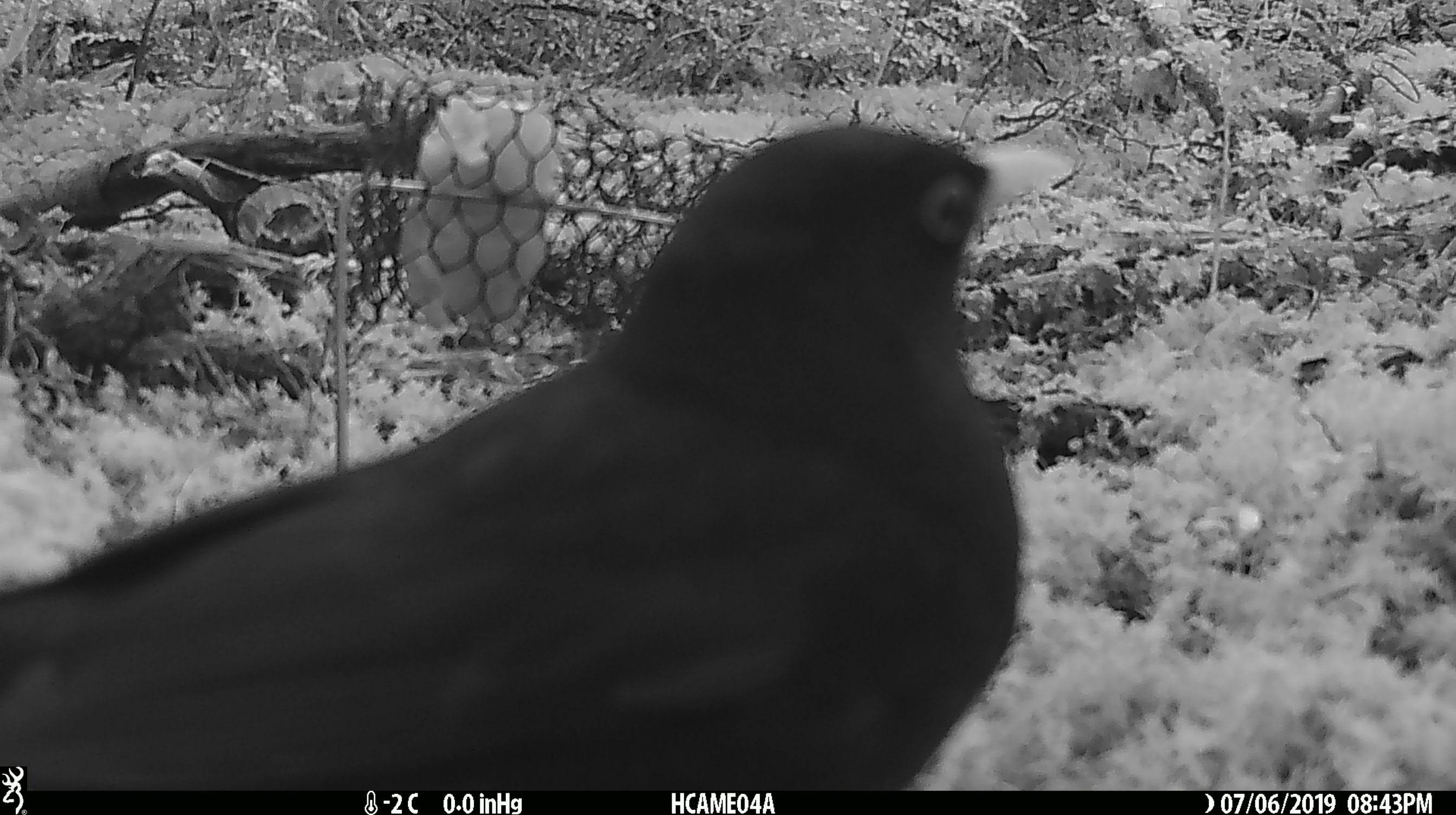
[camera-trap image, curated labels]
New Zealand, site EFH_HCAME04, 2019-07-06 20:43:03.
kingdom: Animalia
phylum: Chordata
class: Aves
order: Passeriformes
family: Turdidae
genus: Turdus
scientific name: Turdus merula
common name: eurasian blackbird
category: blackbird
Blackbird (eurasian blackbird) (Turdus merula).